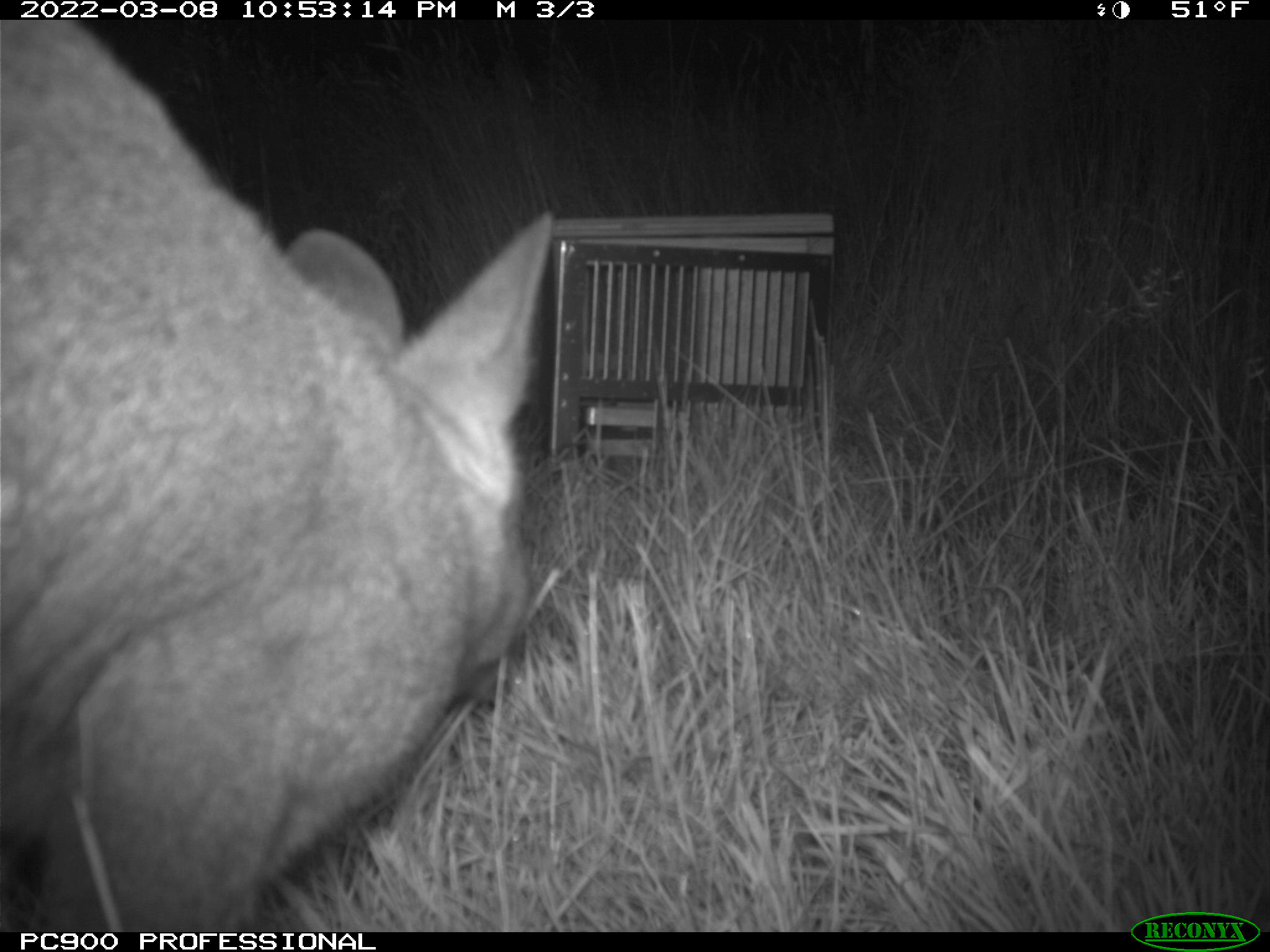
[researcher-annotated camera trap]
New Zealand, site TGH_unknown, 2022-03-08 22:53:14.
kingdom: Animalia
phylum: Chordata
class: Mammalia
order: Diprotodontia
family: Macropodidae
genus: Notamacropus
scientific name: Notamacropus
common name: wallaby